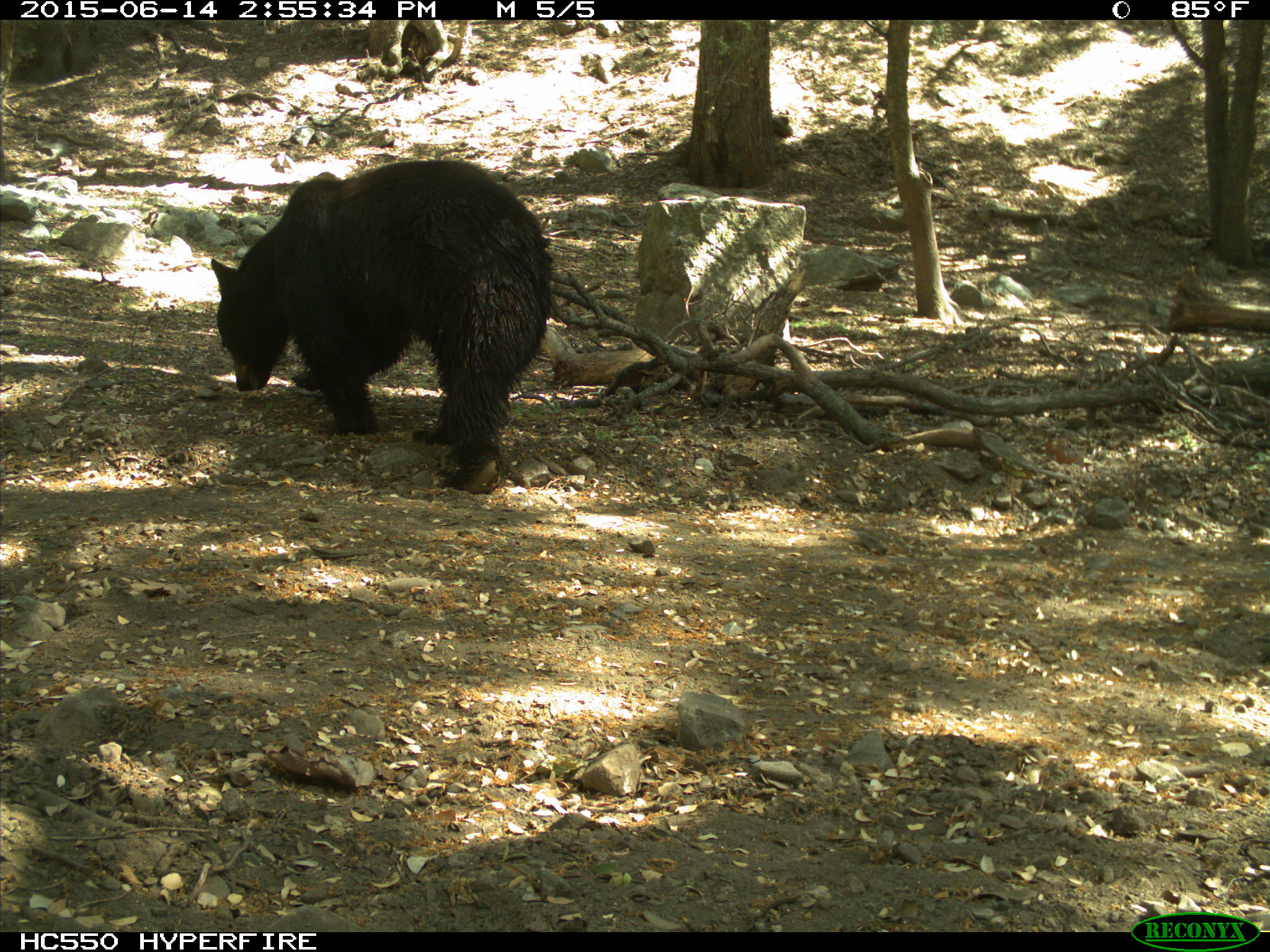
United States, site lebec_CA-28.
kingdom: Animalia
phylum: Chordata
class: Mammalia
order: Carnivora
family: Ursidae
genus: Ursus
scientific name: Ursus americanus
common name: american black bear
Ursus americanus (american black bear).